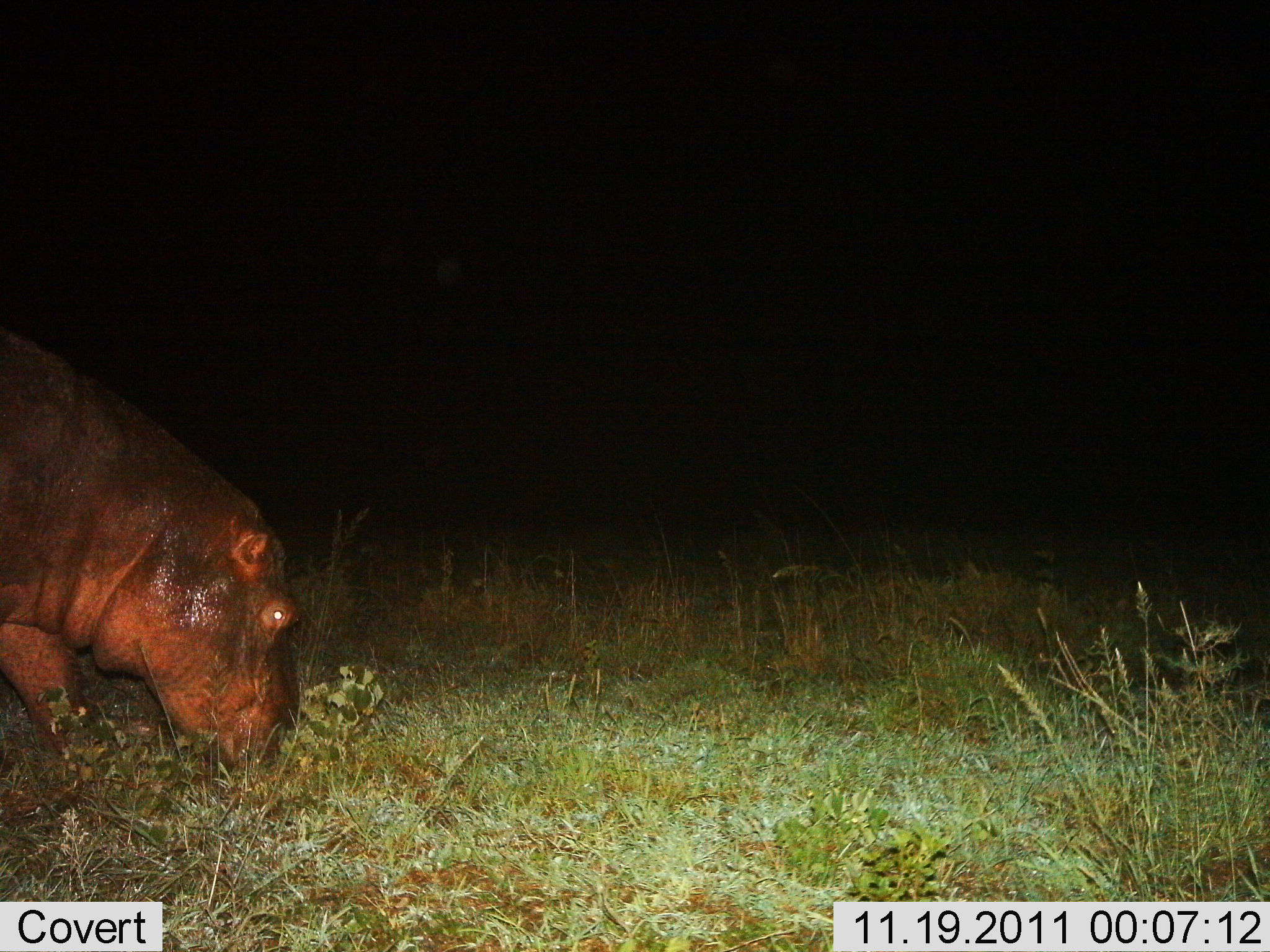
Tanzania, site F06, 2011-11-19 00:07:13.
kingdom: Animalia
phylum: Chordata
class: Mammalia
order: Artiodactyla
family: Hippopotamidae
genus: Hippopotamus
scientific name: Hippopotamus amphibius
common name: hippopotamus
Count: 1.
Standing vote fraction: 5%.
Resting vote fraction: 0%.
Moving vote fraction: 11%.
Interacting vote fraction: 0%.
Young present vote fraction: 0%.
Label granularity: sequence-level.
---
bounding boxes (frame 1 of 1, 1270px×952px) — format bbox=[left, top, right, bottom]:
animal: bbox=[0, 346, 307, 788]